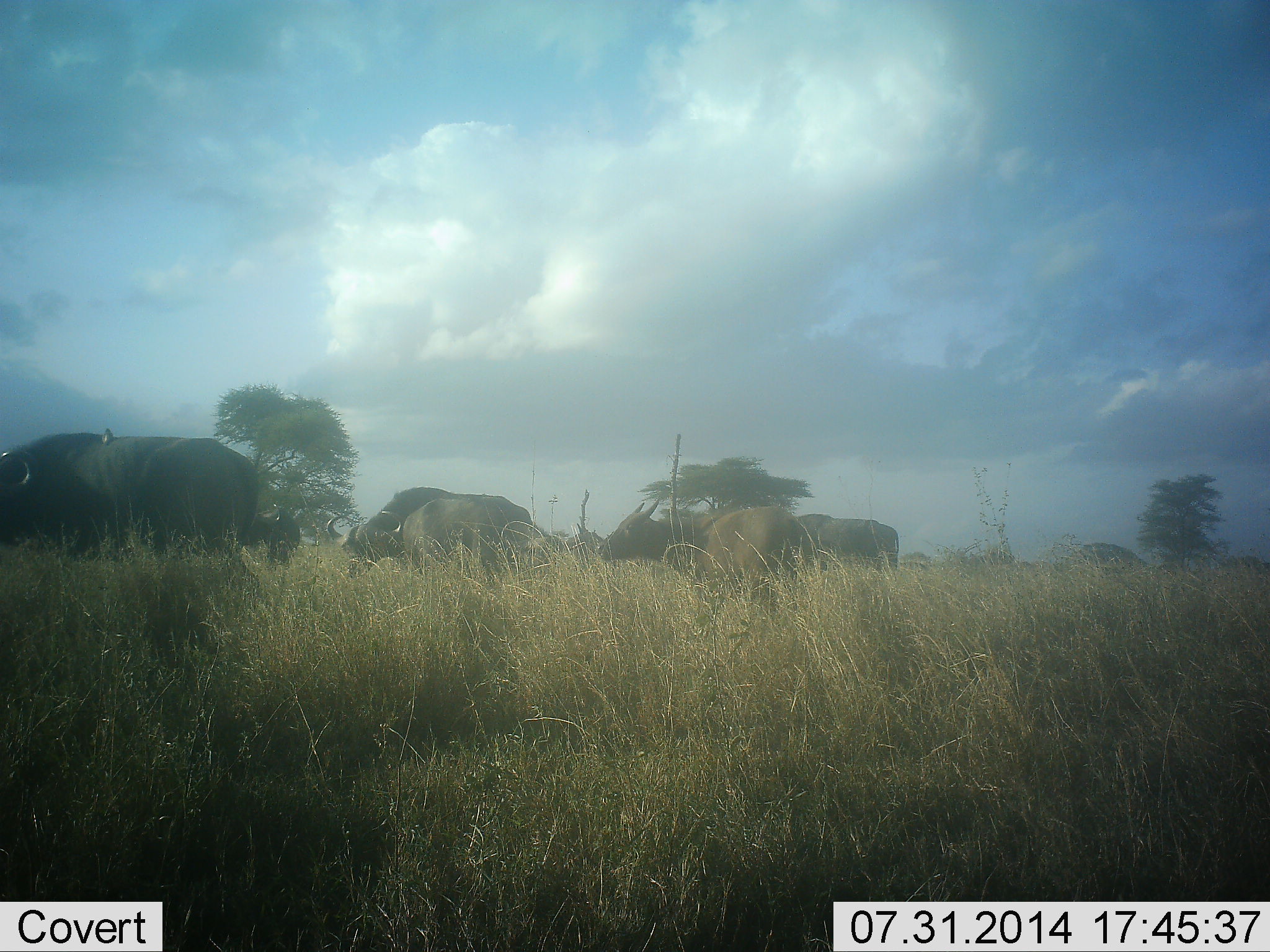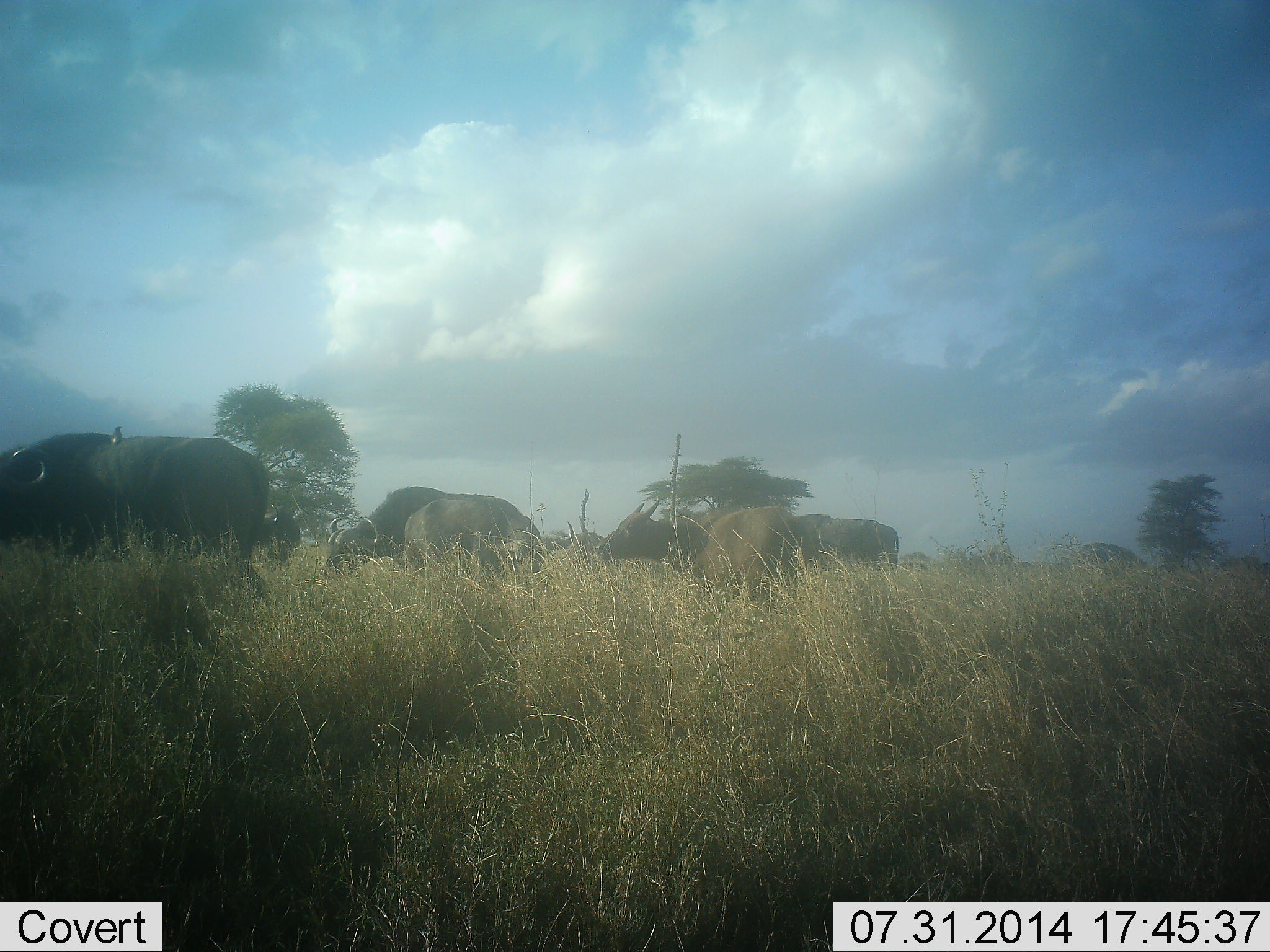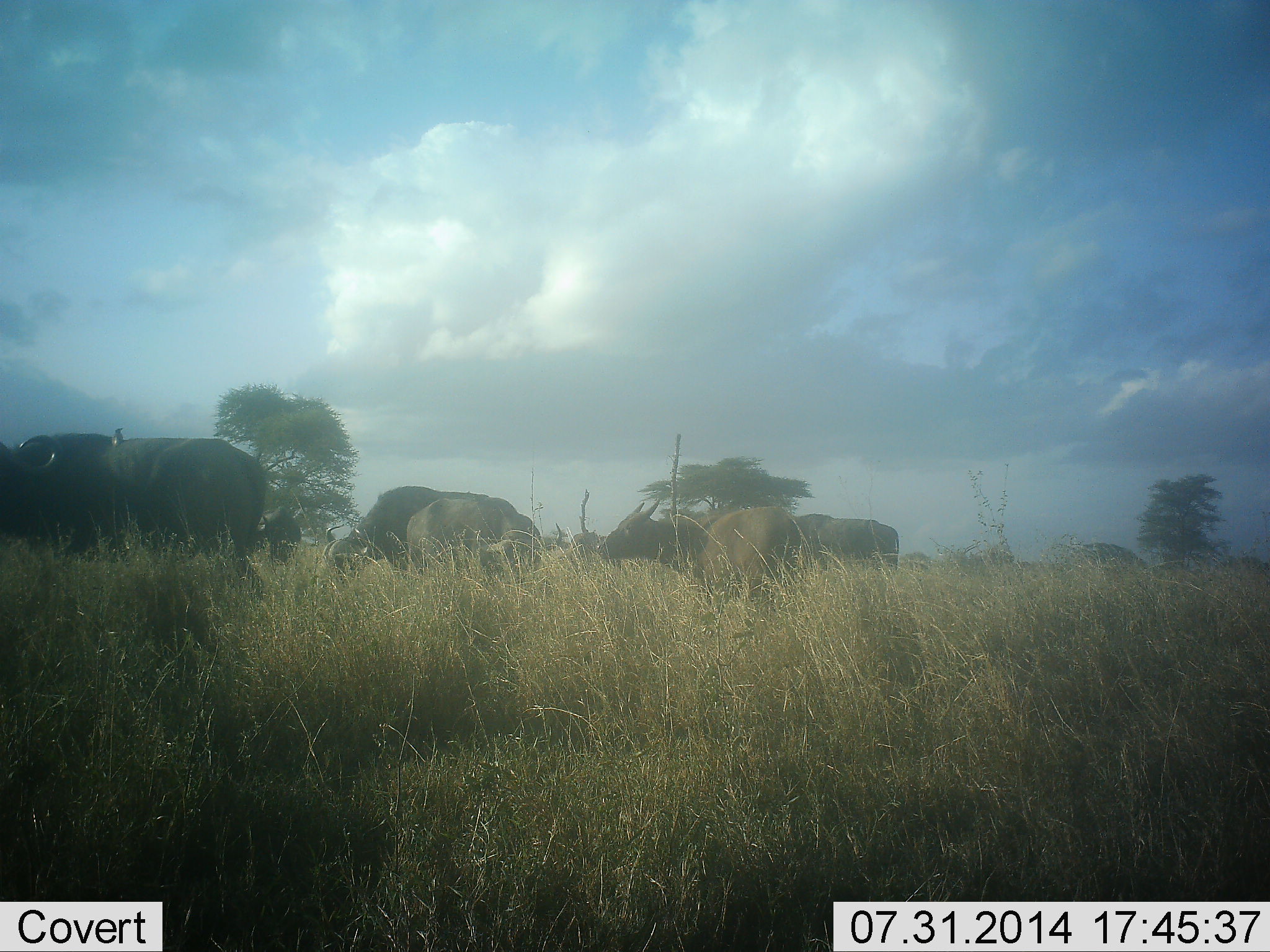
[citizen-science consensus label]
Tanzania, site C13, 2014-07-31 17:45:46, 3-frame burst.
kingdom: Animalia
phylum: Chordata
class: Mammalia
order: Artiodactyla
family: Bovidae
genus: Syncerus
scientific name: Syncerus caffer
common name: cape buffalo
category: buffalo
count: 5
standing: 92%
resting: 0%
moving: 15%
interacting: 0%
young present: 8%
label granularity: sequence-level